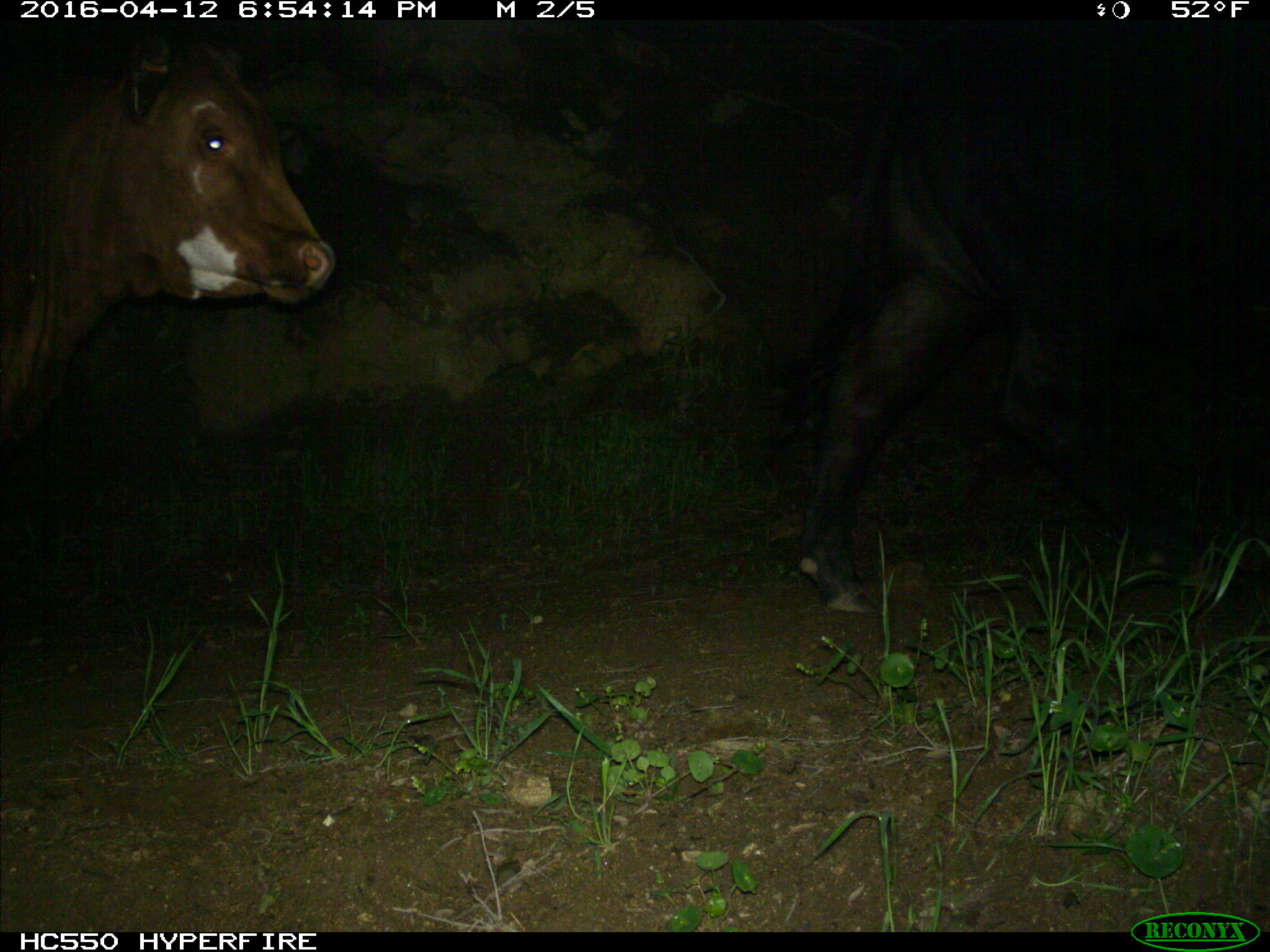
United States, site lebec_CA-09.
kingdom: Animalia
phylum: Chordata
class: Mammalia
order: Artiodactyla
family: Bovidae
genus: Bos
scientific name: Bos taurus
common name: domestic cow